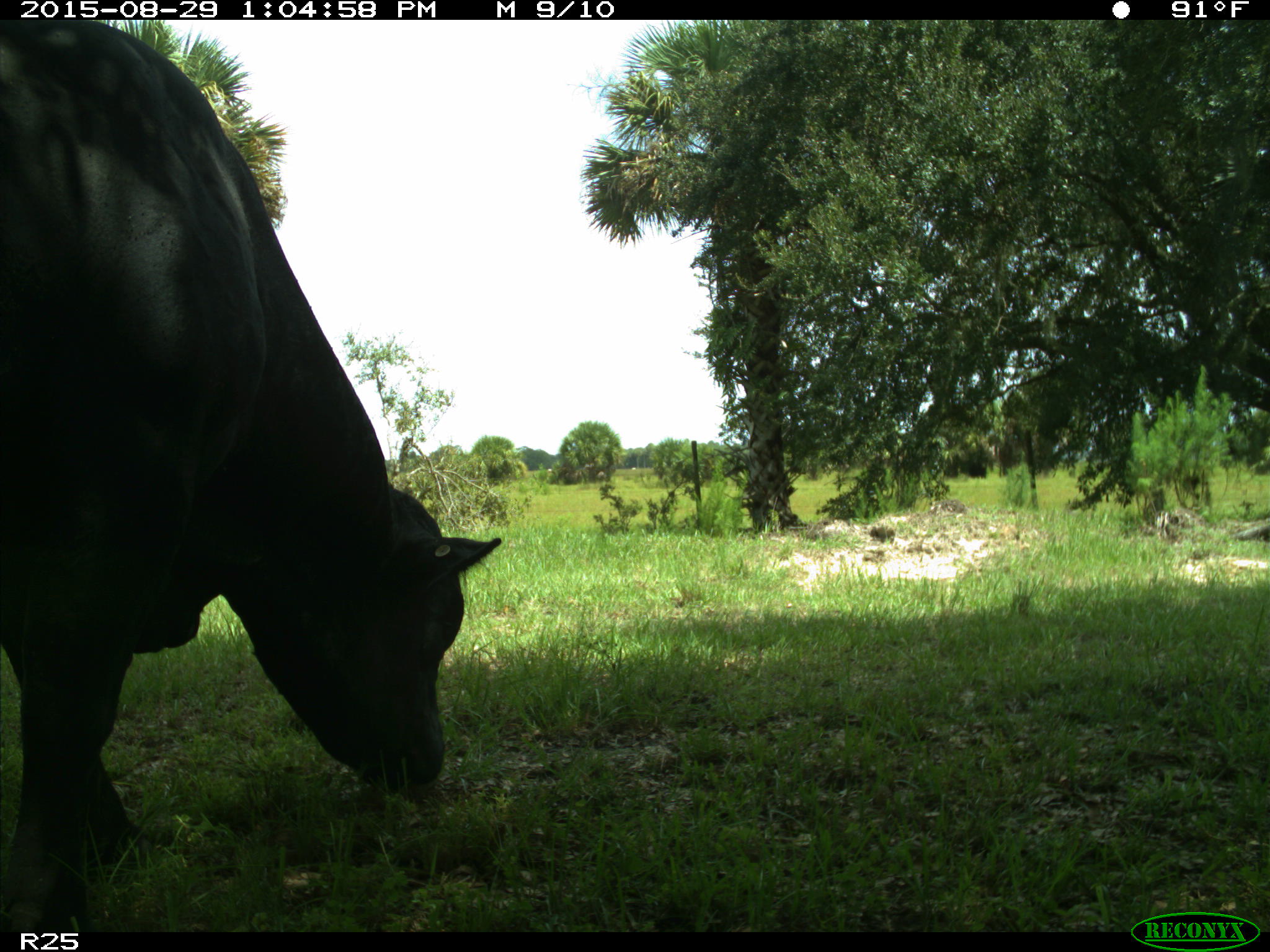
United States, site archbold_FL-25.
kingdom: Animalia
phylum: Chordata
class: Mammalia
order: Artiodactyla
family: Bovidae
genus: Bos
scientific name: Bos taurus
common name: domestic cow